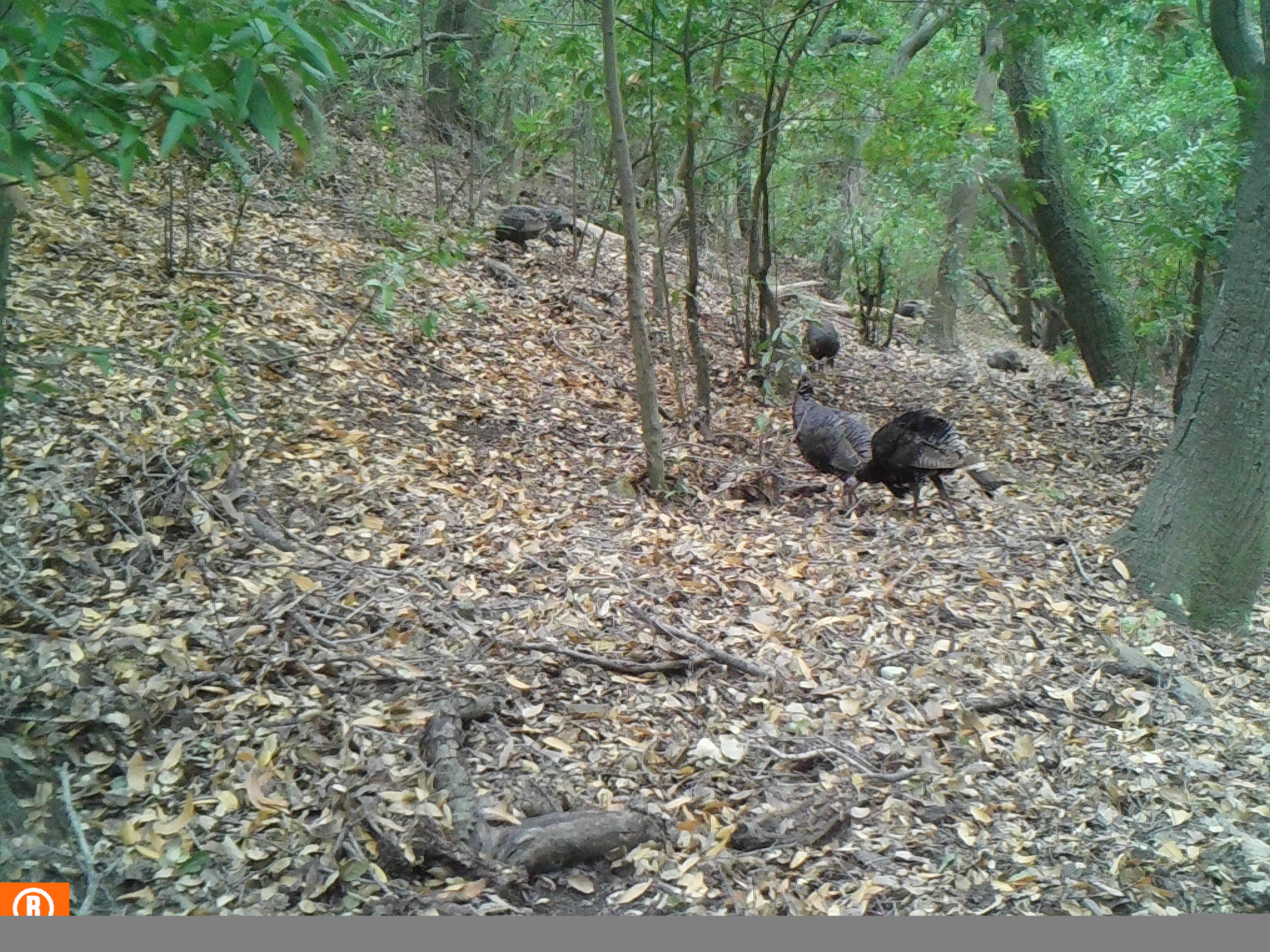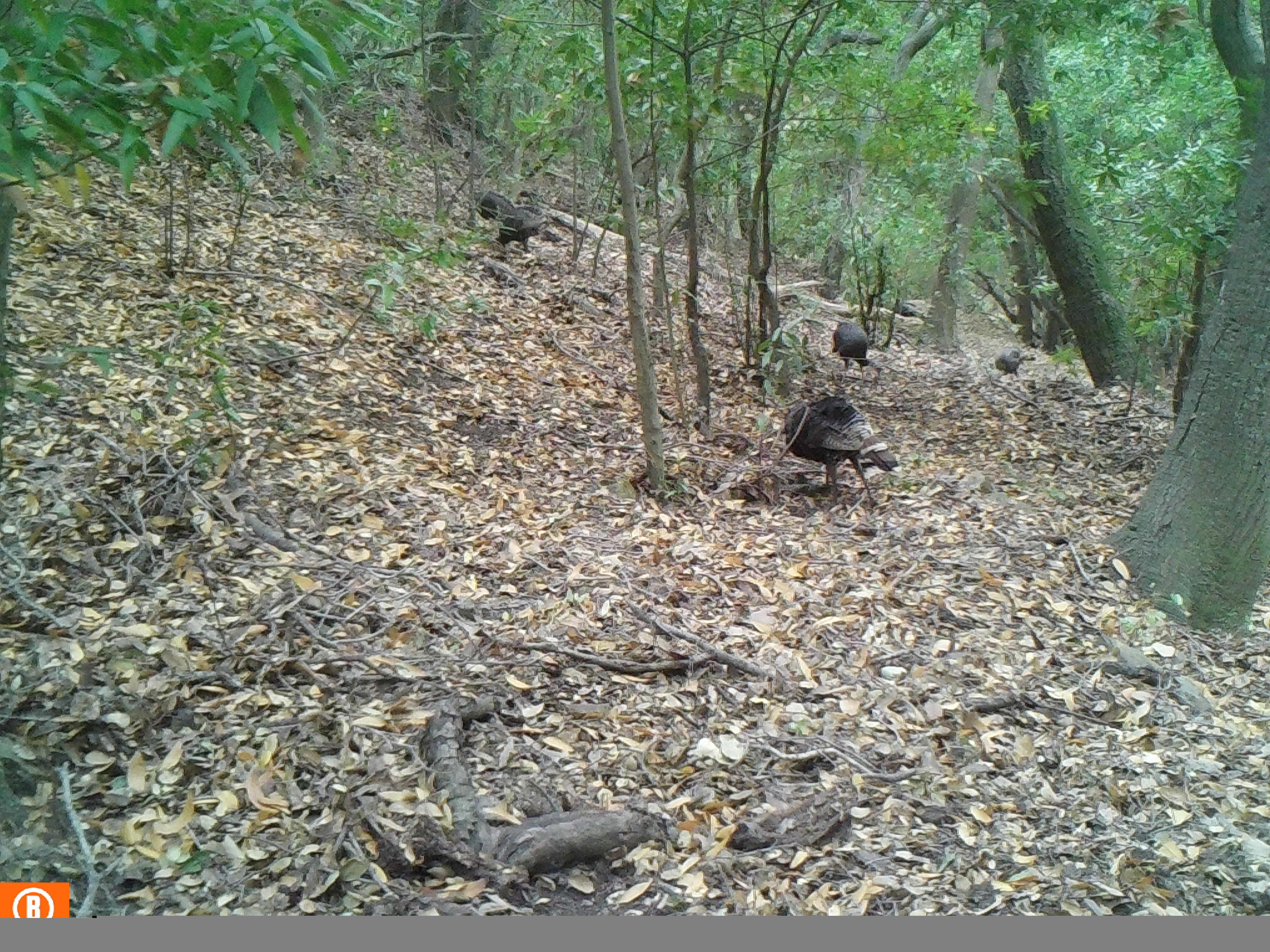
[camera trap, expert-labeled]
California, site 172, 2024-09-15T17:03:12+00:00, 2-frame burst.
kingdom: Animalia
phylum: Chordata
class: Aves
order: Galliformes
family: Phasianidae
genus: Meleagris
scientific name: Meleagris gallopavo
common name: turkey